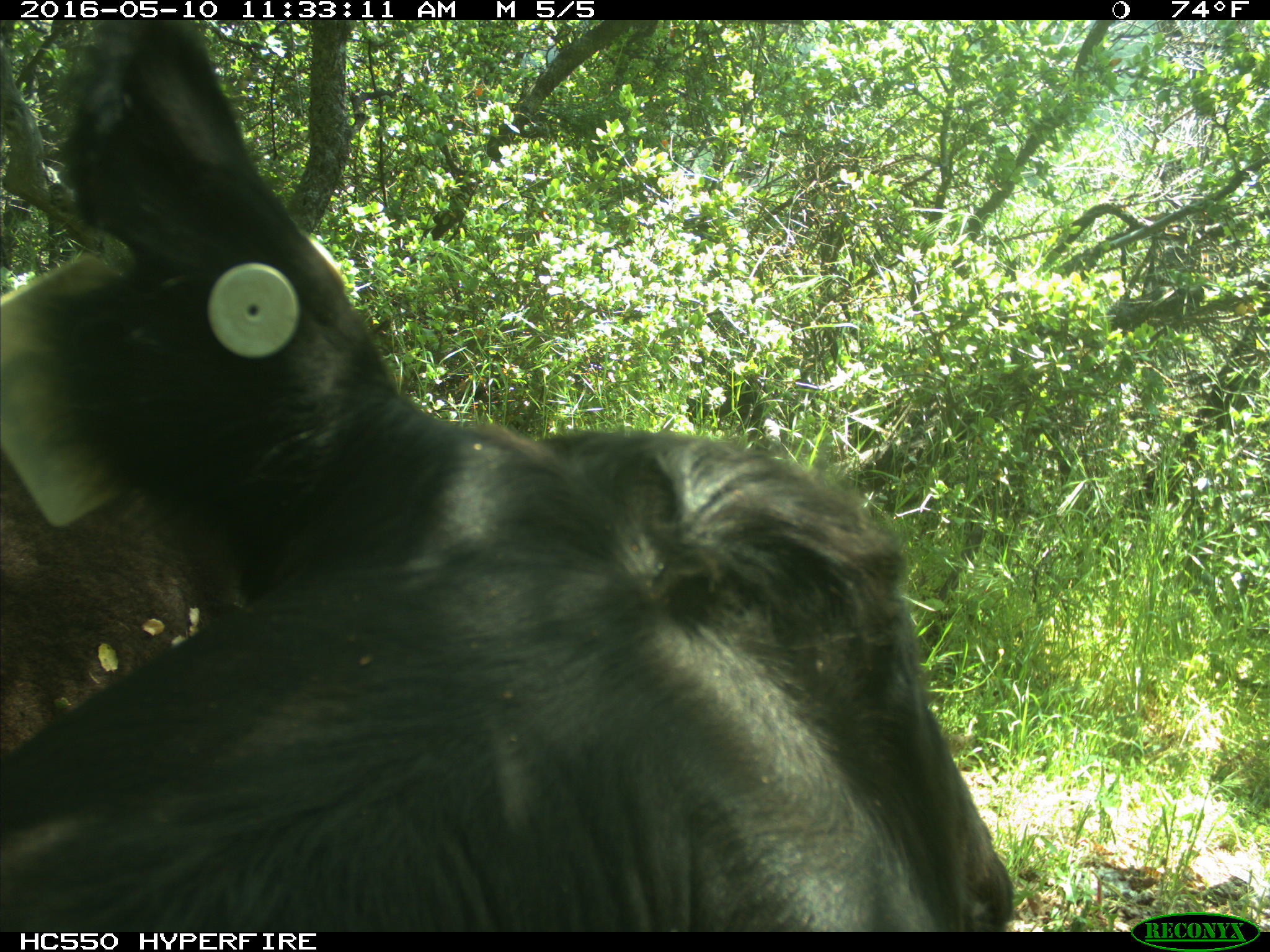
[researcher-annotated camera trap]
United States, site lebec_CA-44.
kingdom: Animalia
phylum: Chordata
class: Mammalia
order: Artiodactyla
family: Bovidae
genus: Bos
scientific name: Bos taurus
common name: domestic cow